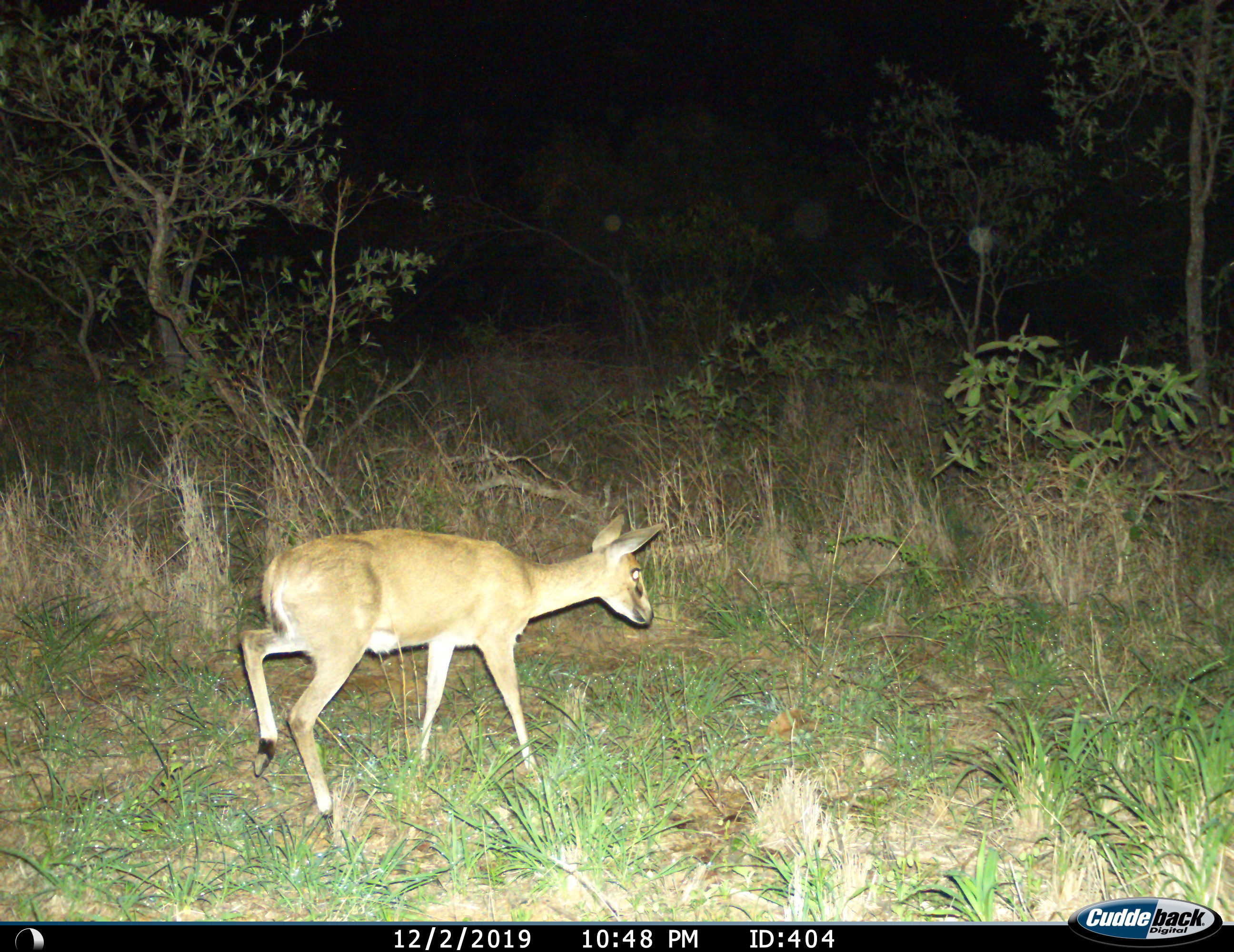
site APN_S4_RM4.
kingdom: Animalia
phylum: Chordata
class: Mammalia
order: Artiodactyla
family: Bovidae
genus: Sylvicapra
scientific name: Sylvicapra grimmia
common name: common duiker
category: duikercommongrey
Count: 1.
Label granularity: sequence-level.